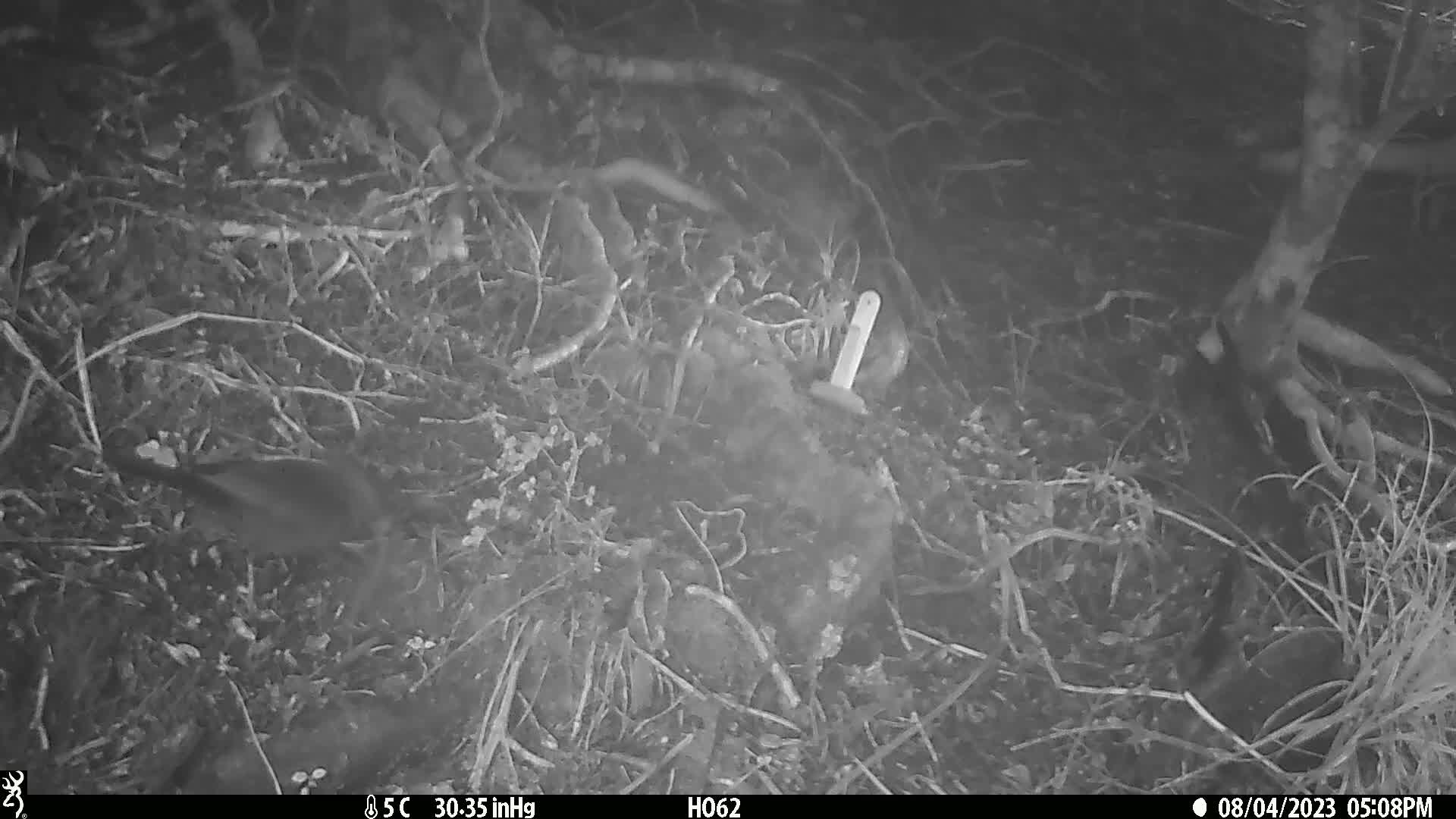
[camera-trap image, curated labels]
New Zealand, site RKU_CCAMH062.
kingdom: Animalia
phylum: Chordata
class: Aves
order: Passeriformes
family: Turdidae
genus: Turdus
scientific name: Turdus merula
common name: eurasian blackbird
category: blackbird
Blackbird (eurasian blackbird) (Turdus merula).